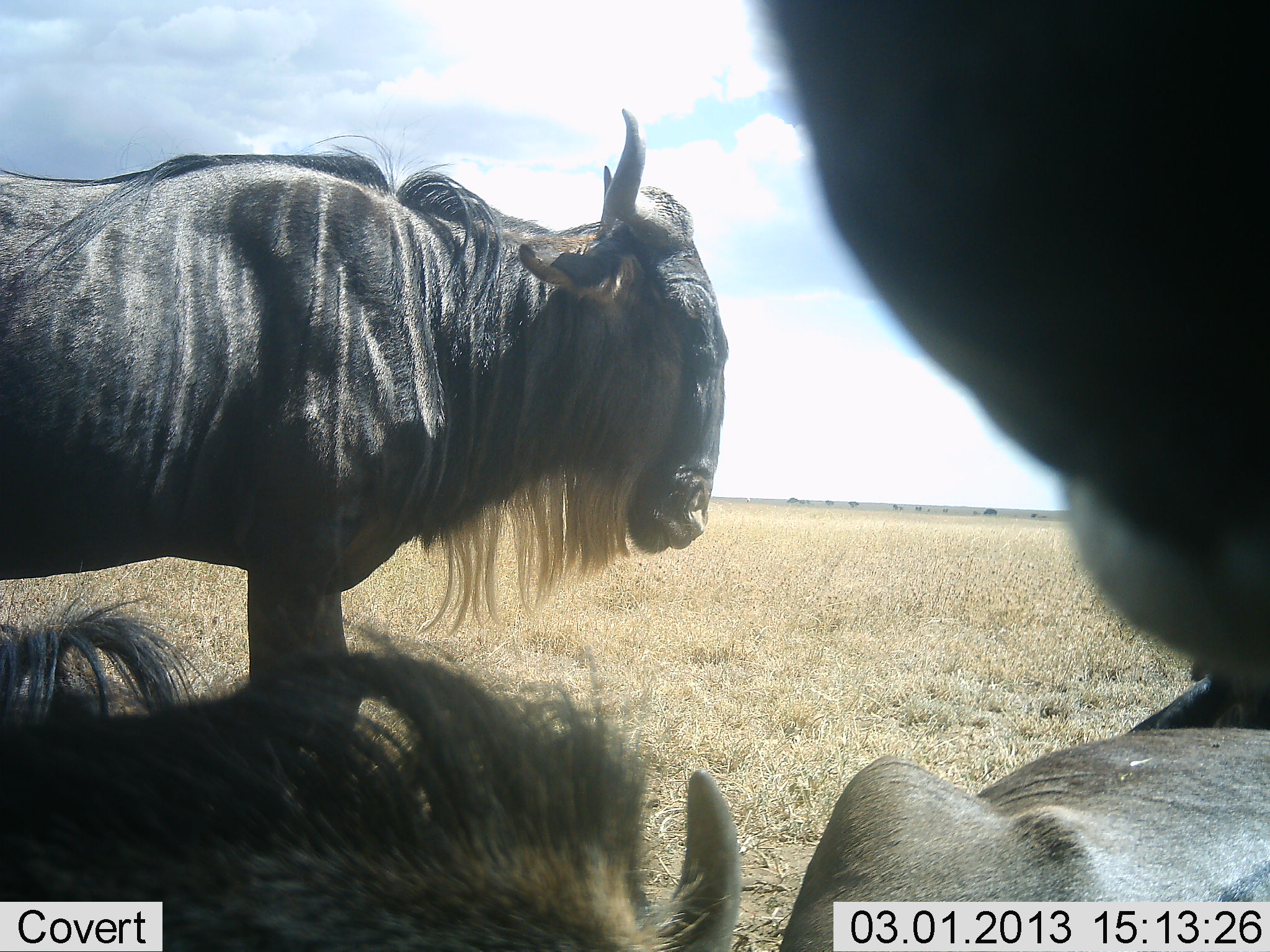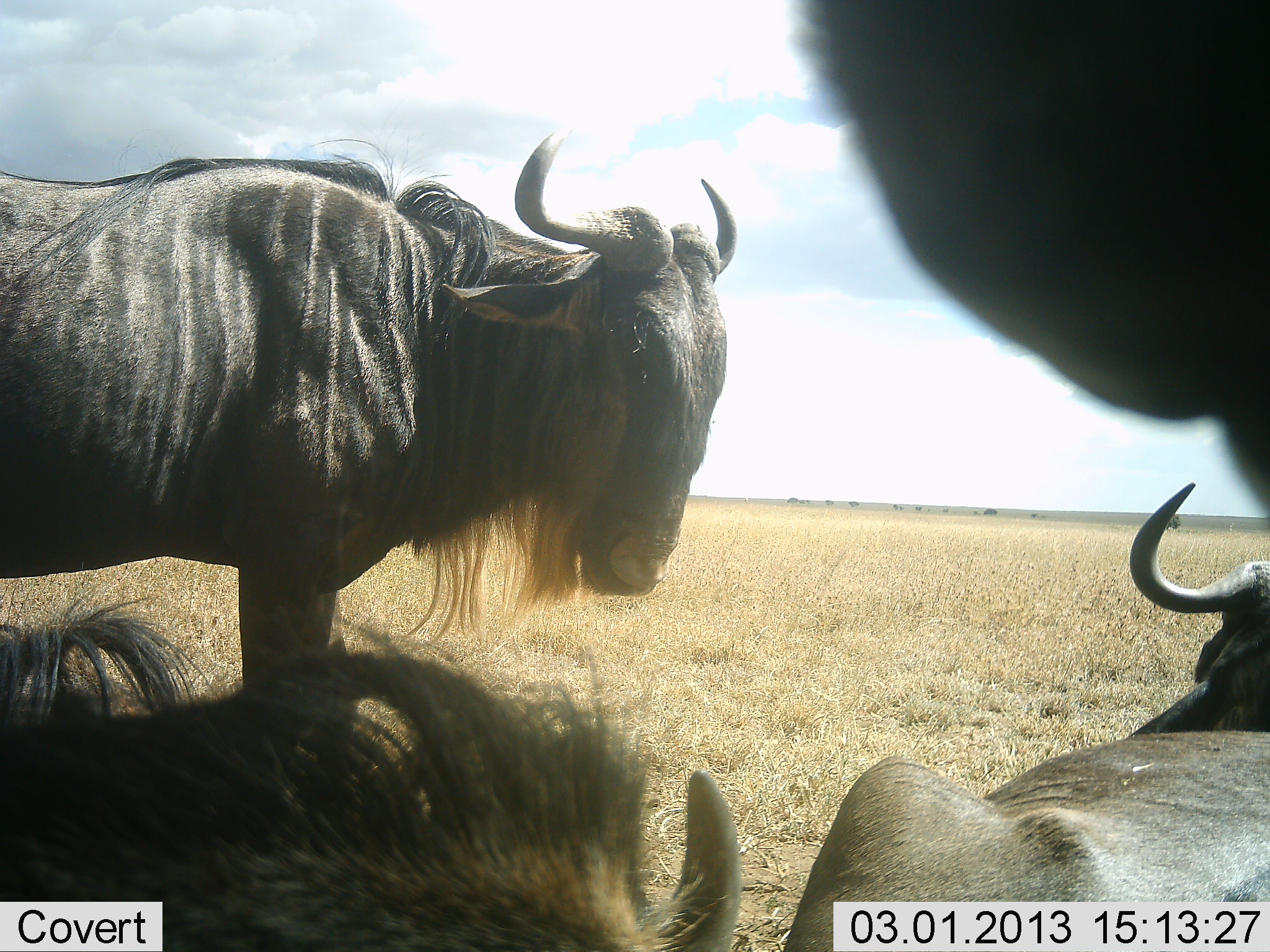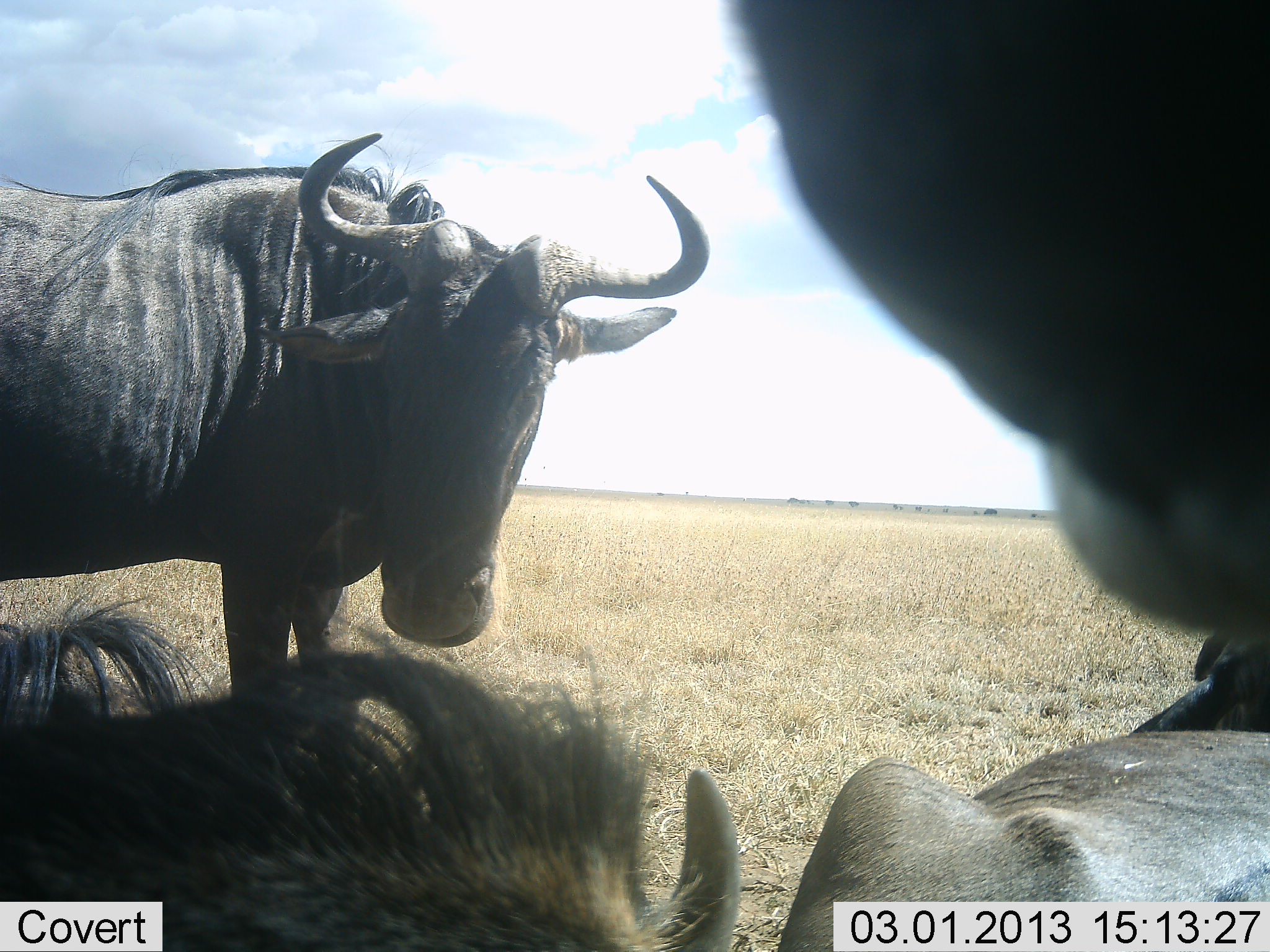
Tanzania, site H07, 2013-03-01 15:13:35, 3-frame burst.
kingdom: Animalia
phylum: Chordata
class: Mammalia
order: Artiodactyla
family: Bovidae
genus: Connochaetes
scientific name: Connochaetes taurinus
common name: blue wildebeest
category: wildebeest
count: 4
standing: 76%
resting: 88%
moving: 3%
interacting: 15%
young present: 3%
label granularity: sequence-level